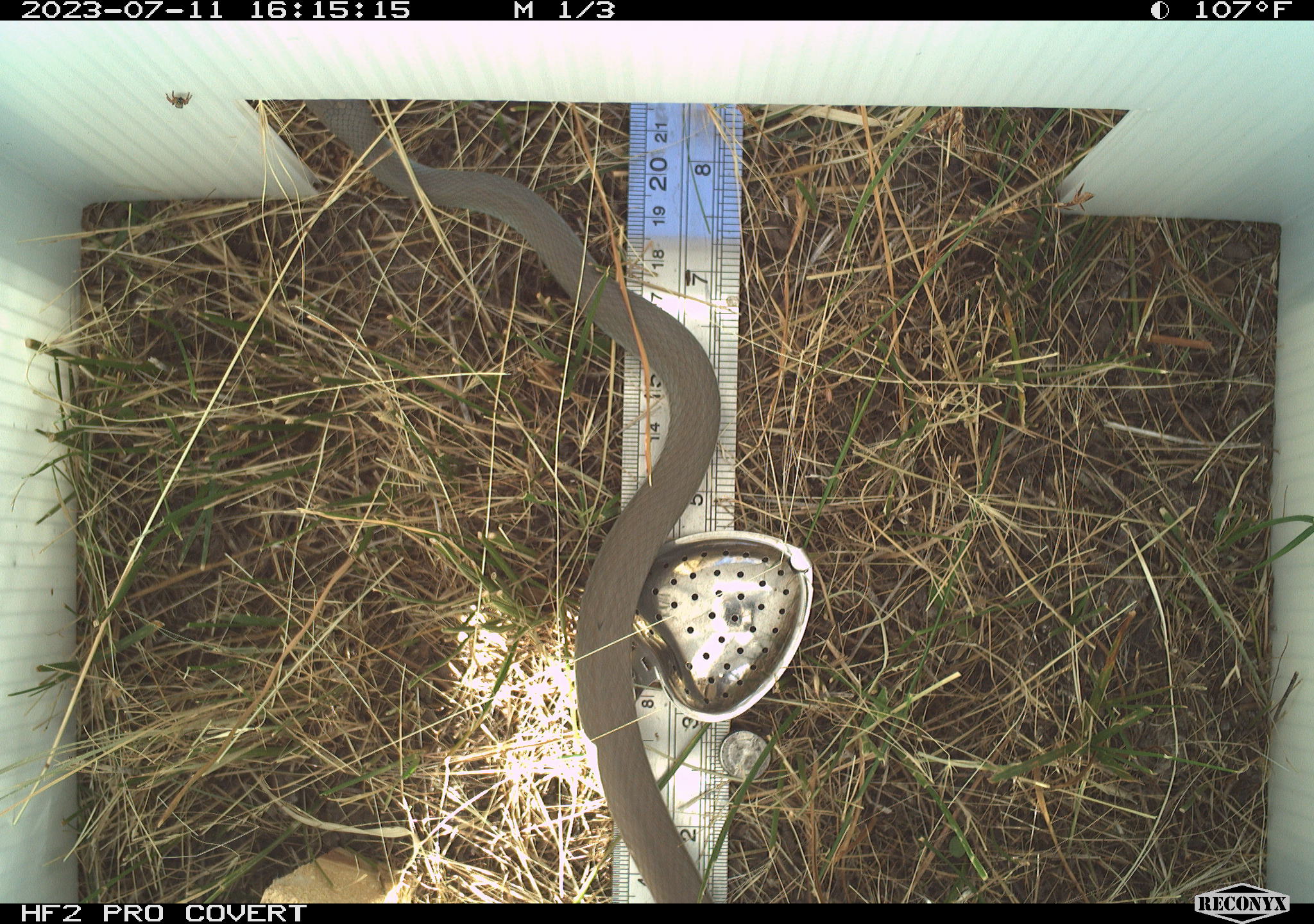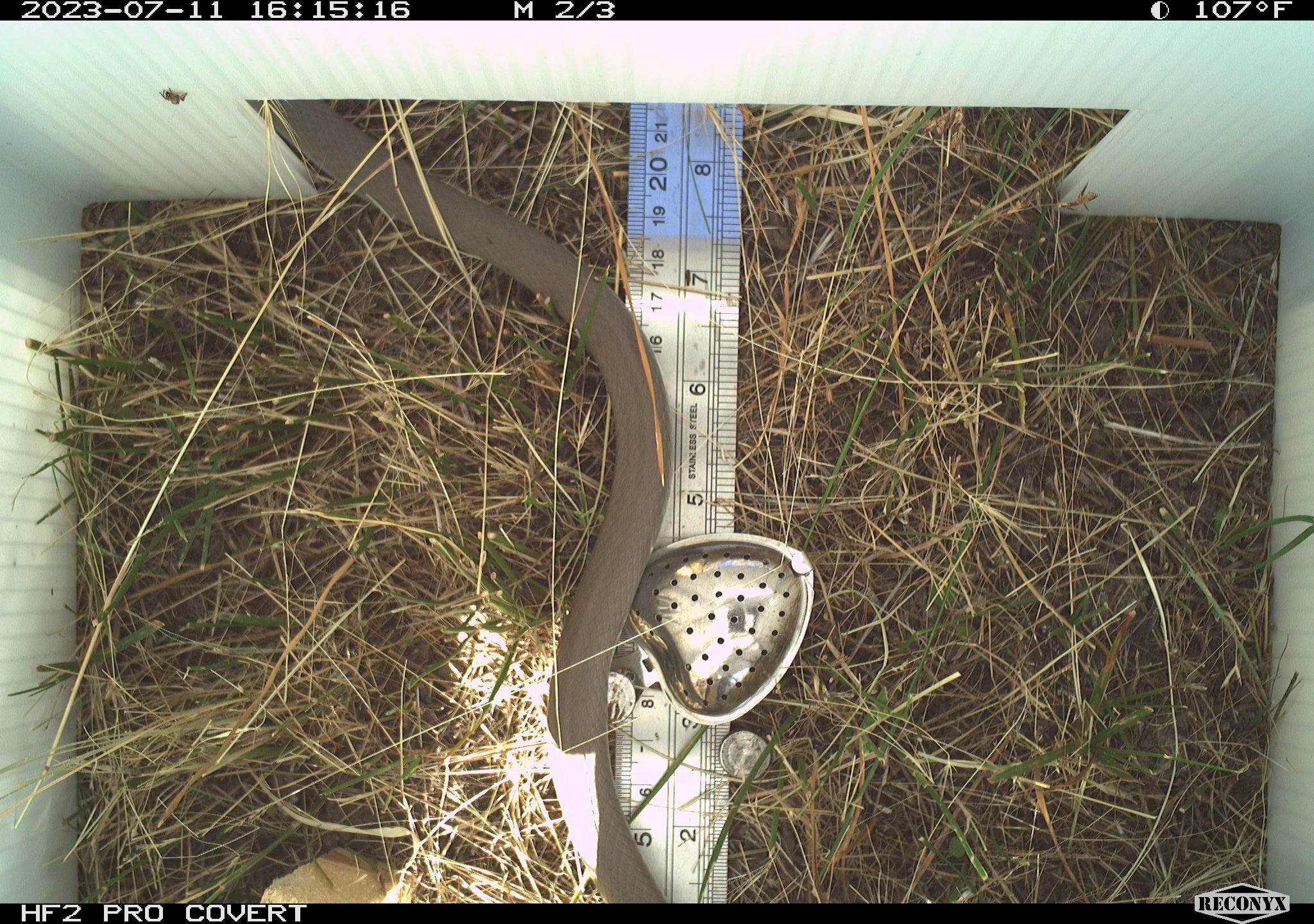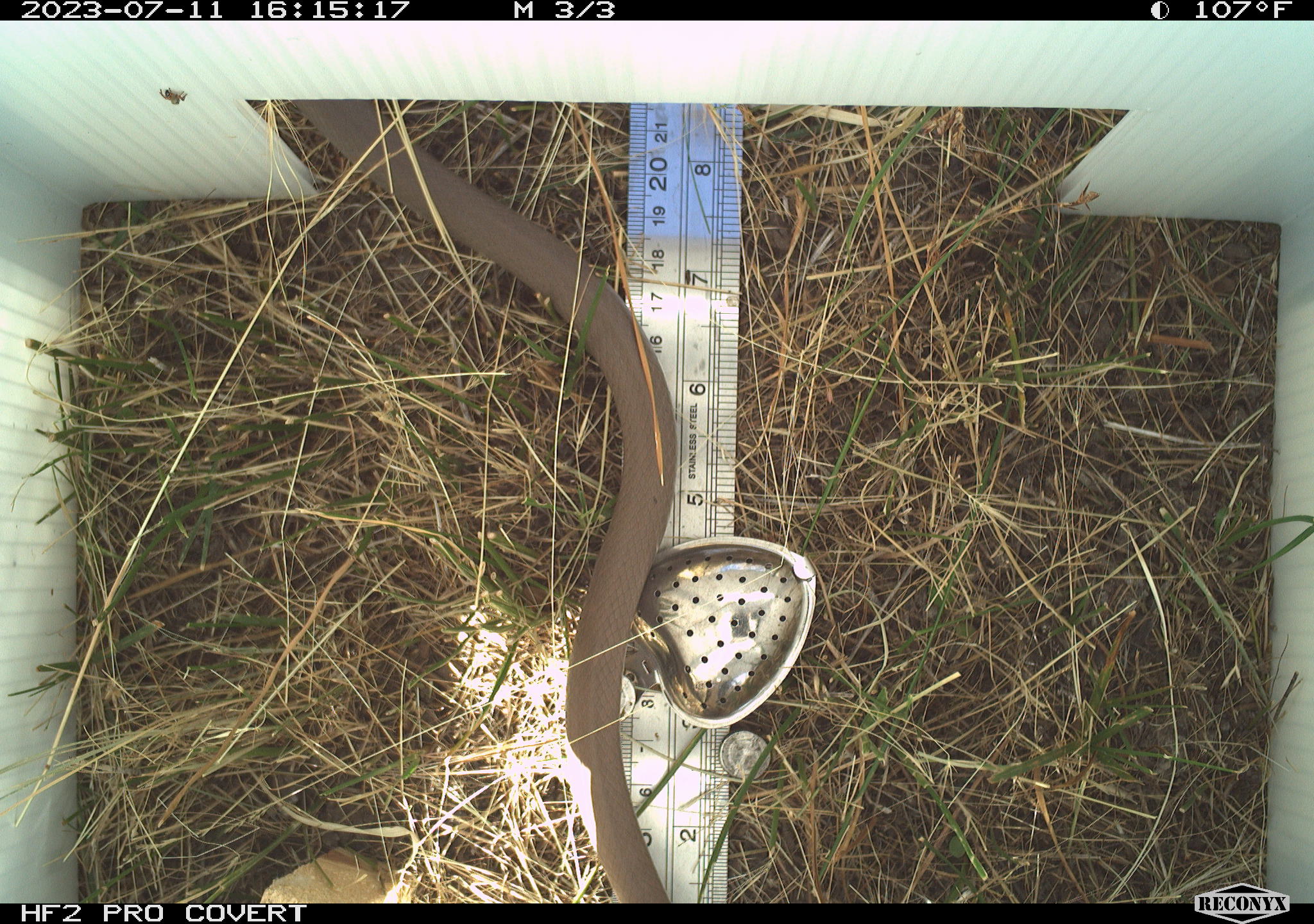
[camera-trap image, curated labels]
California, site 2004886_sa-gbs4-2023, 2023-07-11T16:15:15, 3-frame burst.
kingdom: Animalia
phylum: Chordata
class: Reptilia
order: Squamata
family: Colubridae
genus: Coluber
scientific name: Coluber constrictor mormon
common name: western yellow-bellied racer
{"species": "western yellow-bellied racer (Coluber constrictor mormon)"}